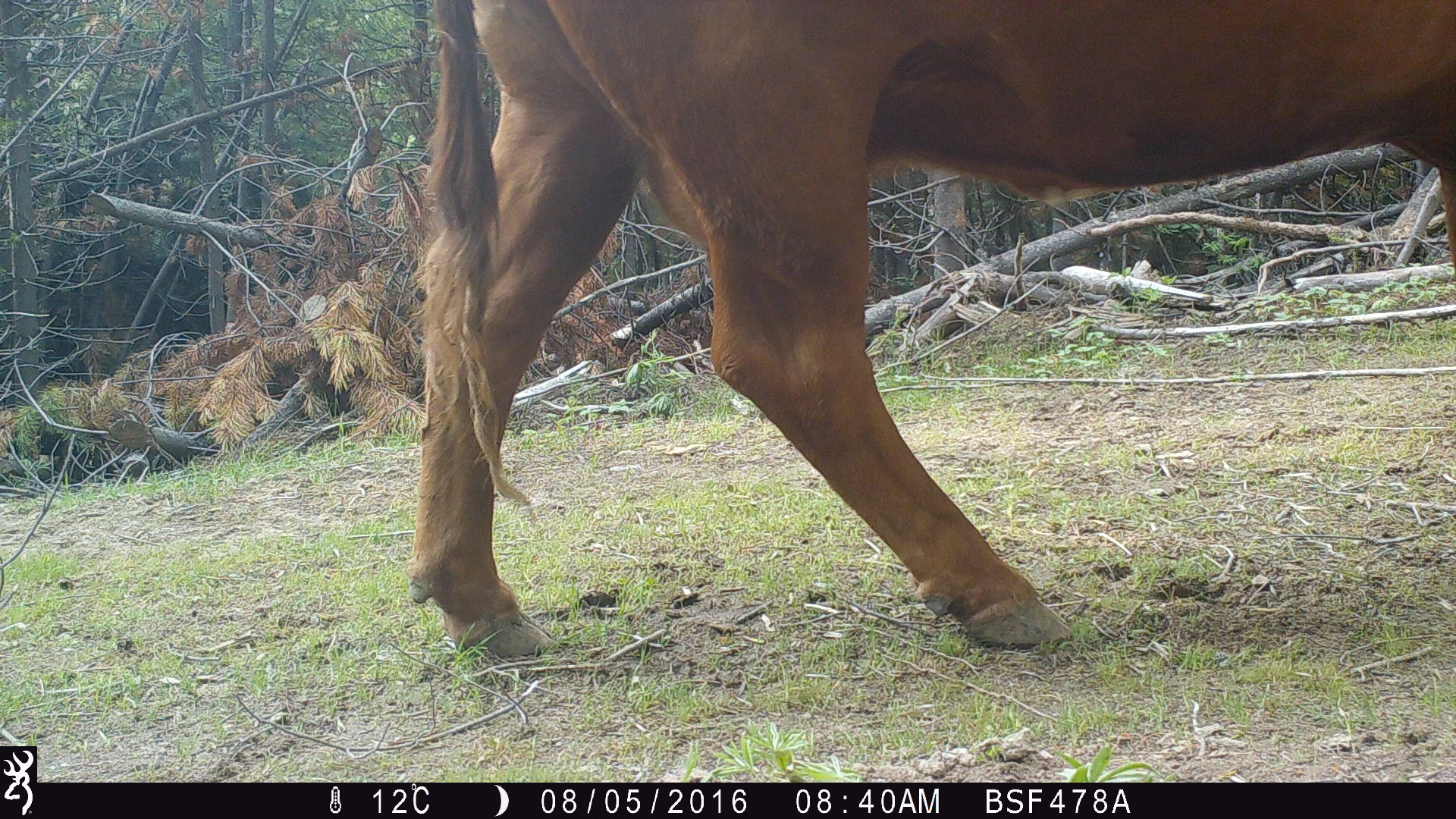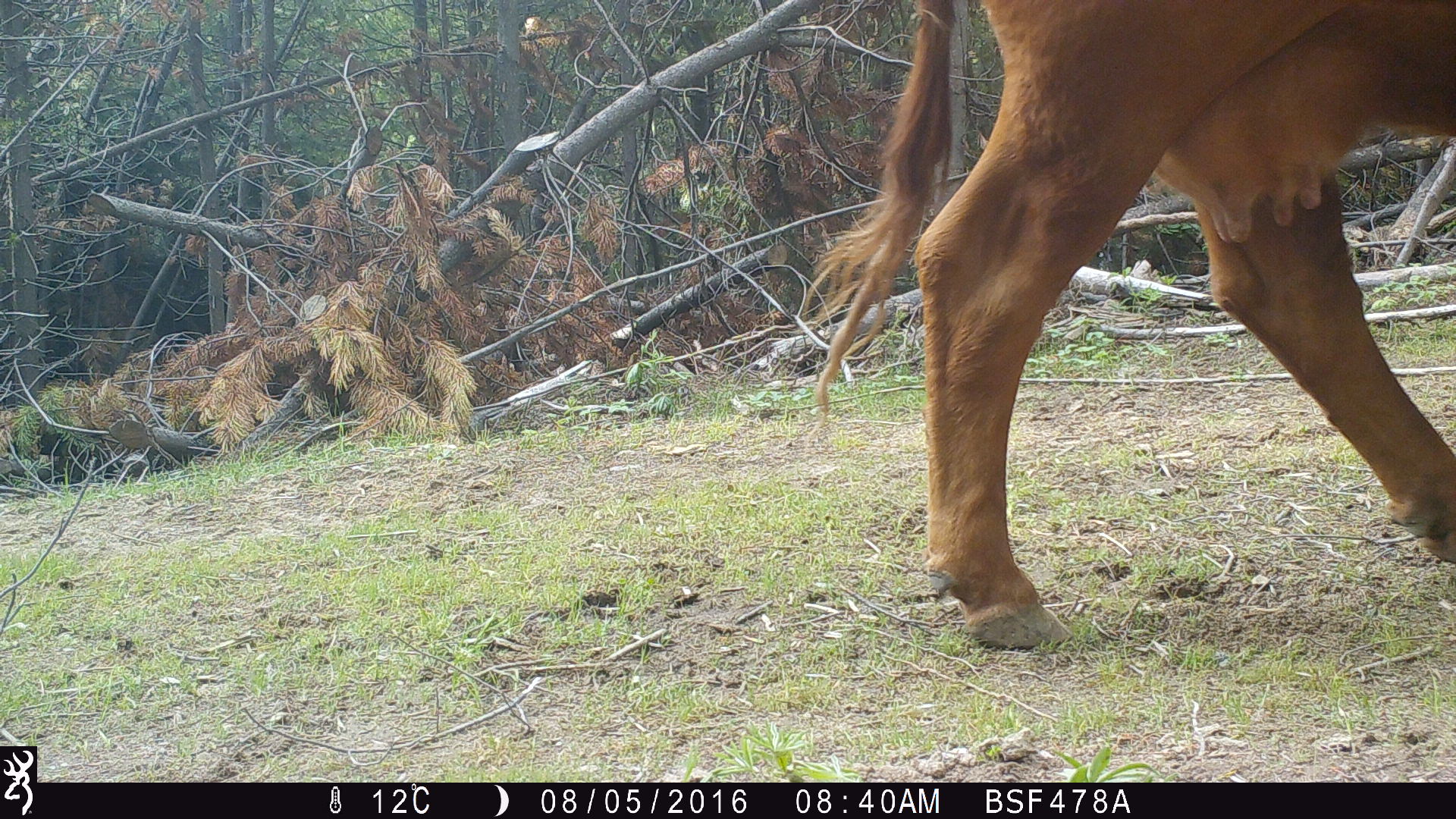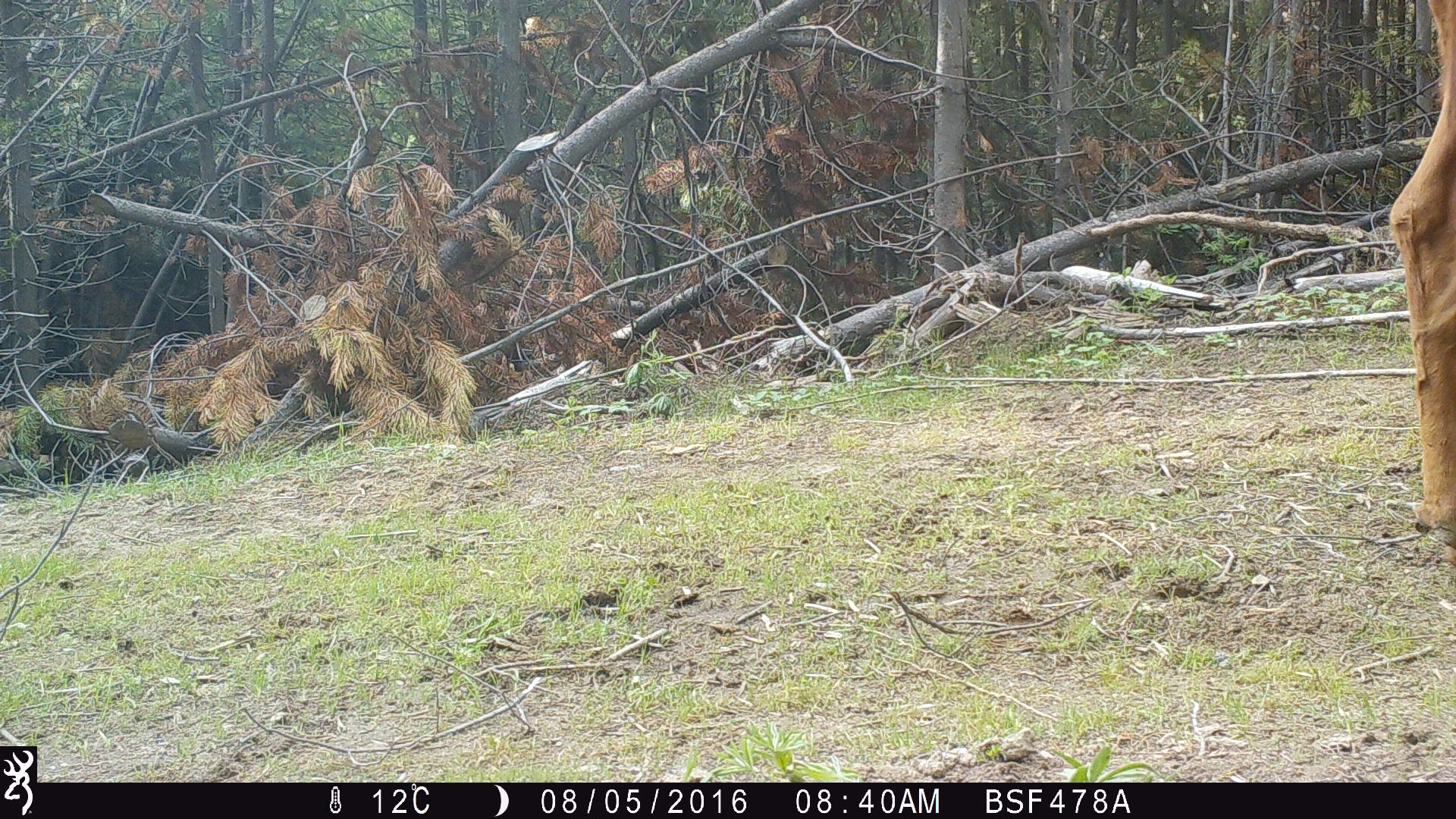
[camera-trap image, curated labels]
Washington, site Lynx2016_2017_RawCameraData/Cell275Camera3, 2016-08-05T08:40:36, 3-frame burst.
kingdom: Animalia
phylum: Chordata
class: Mammalia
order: Artiodactyla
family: Bovidae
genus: Bos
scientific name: Bos taurus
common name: domestic cattle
Domestic cattle (Bos taurus). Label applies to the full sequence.